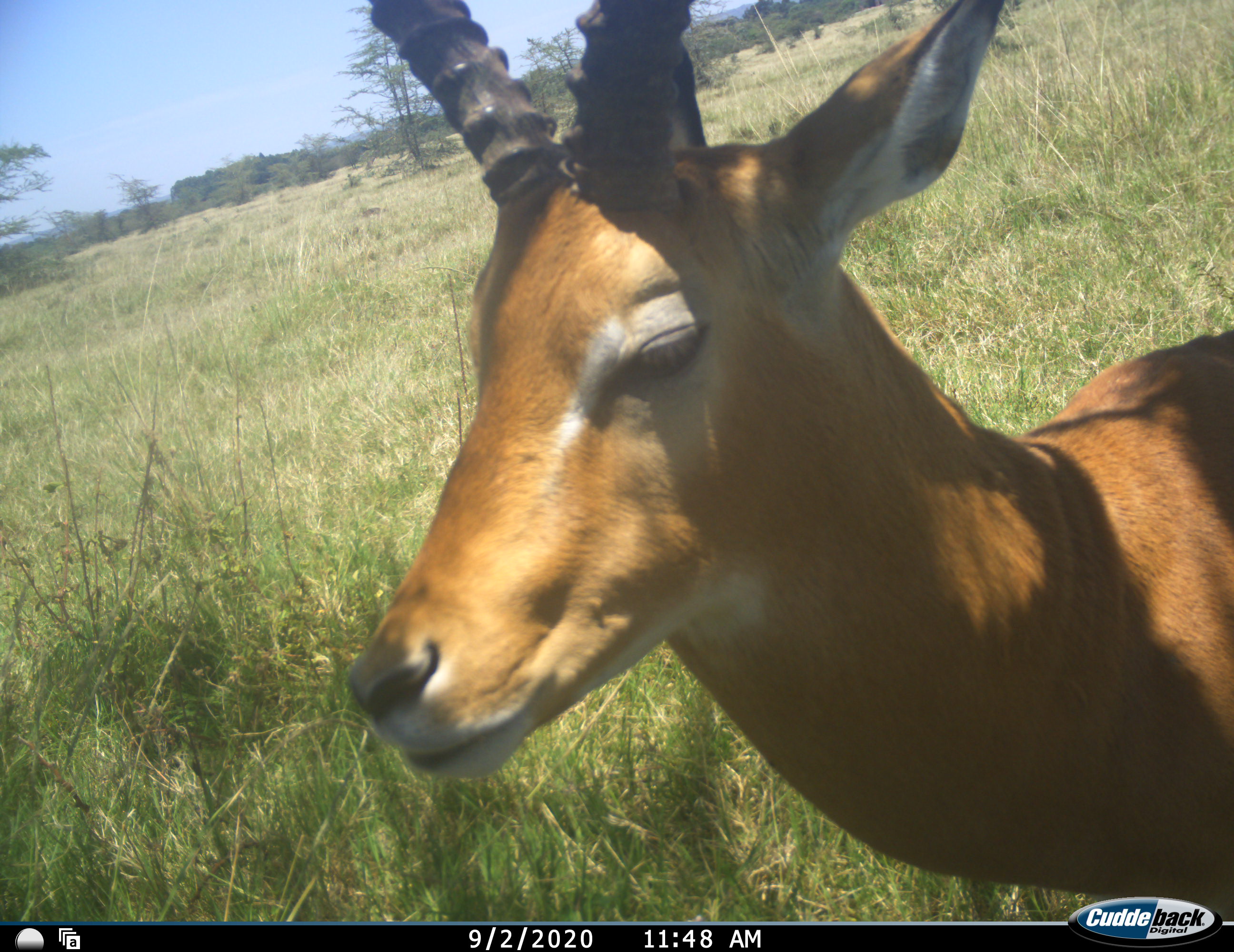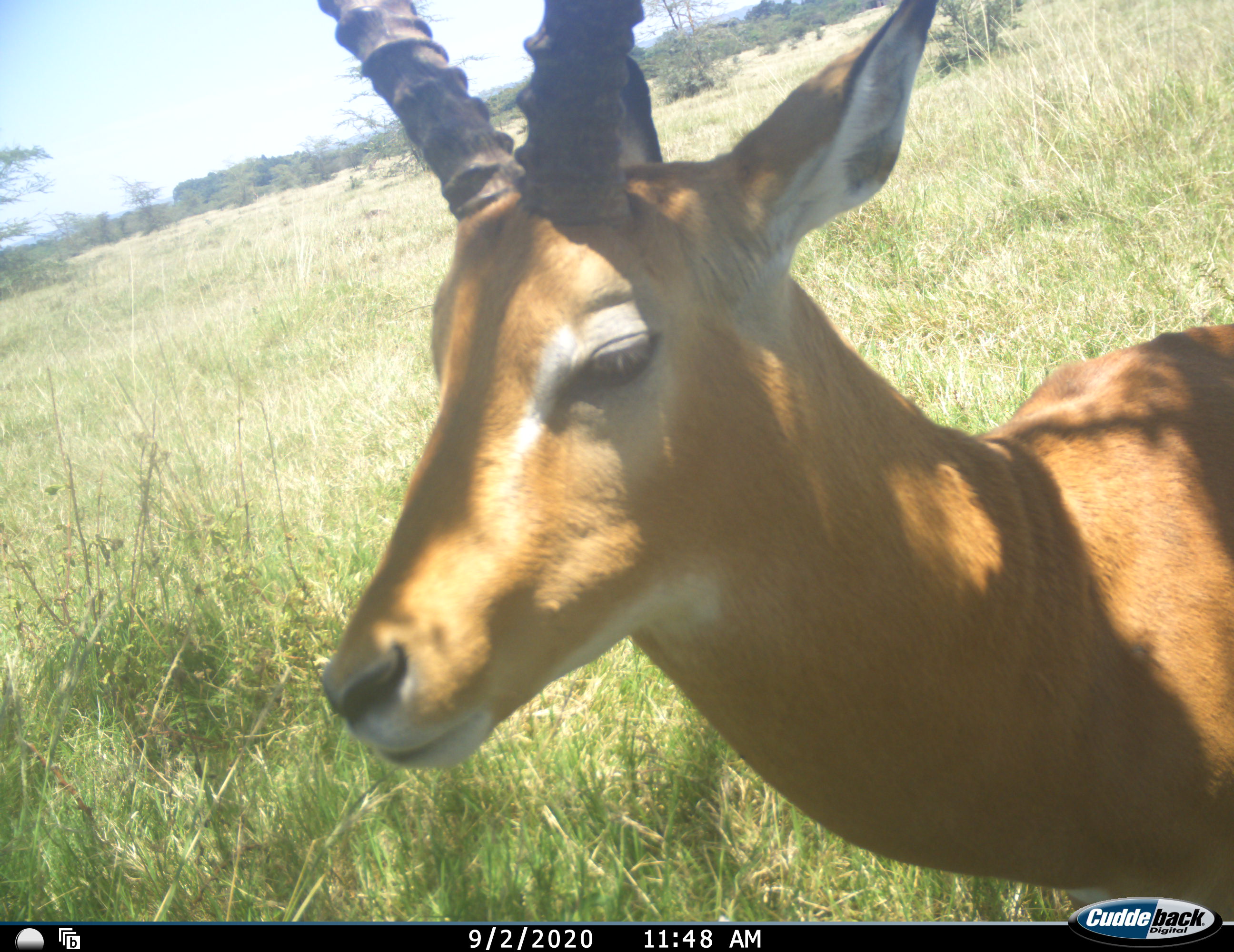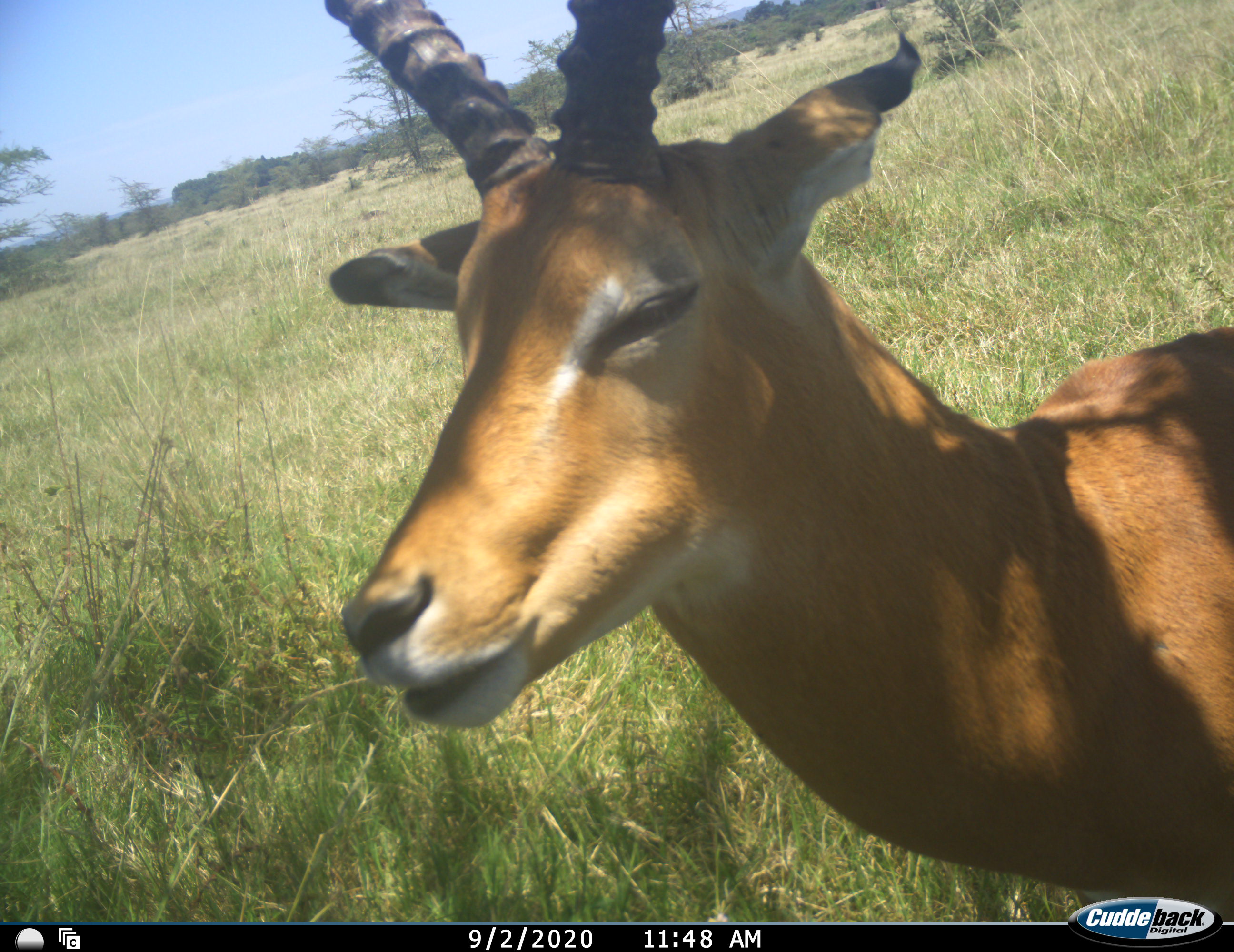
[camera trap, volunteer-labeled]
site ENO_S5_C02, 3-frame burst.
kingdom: Animalia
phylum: Chordata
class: Mammalia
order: Artiodactyla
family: Bovidae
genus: Aepyceros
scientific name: Aepyceros melampus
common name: impala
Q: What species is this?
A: Impala (Aepyceros melampus).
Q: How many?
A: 1.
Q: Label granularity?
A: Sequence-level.